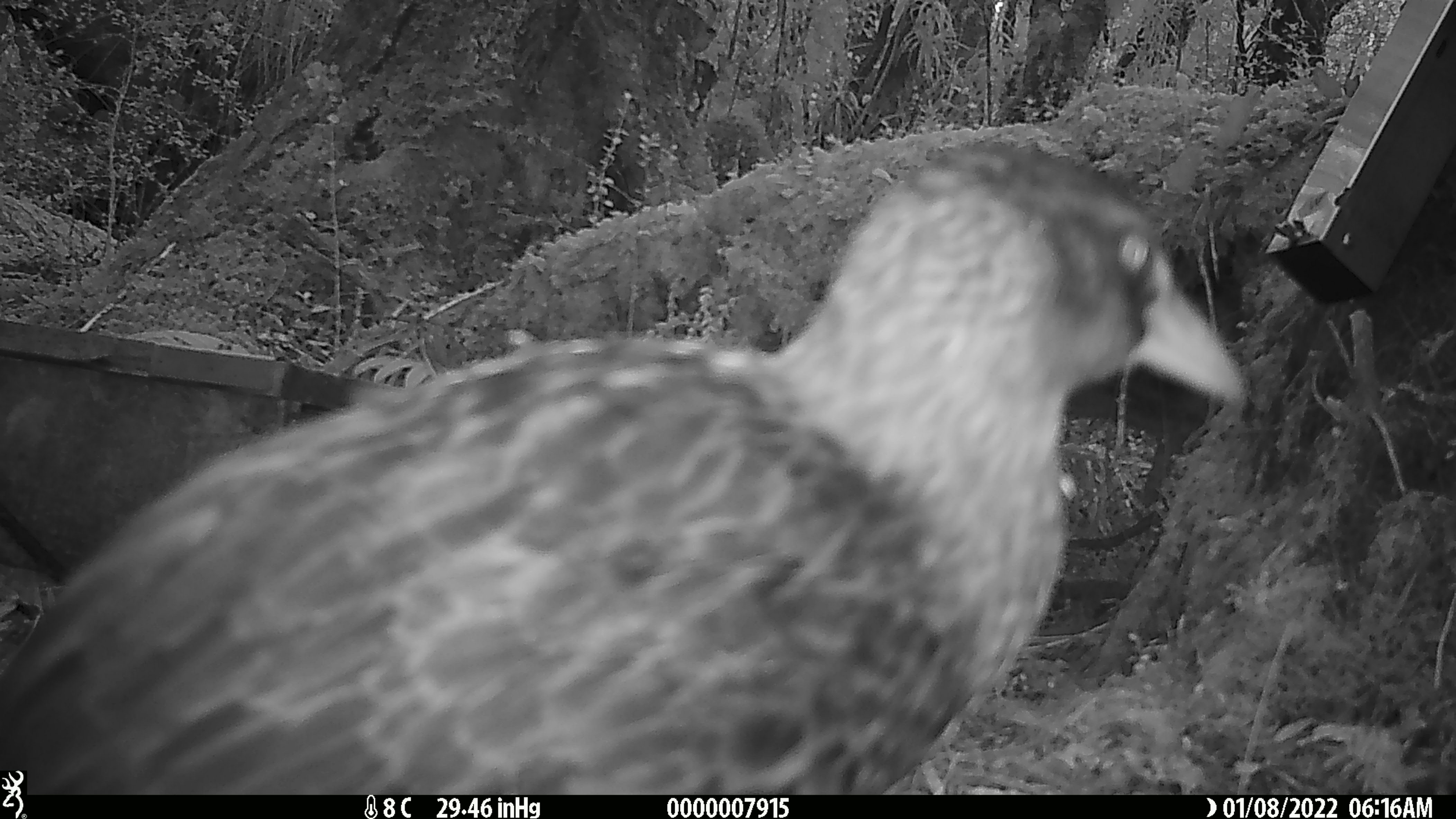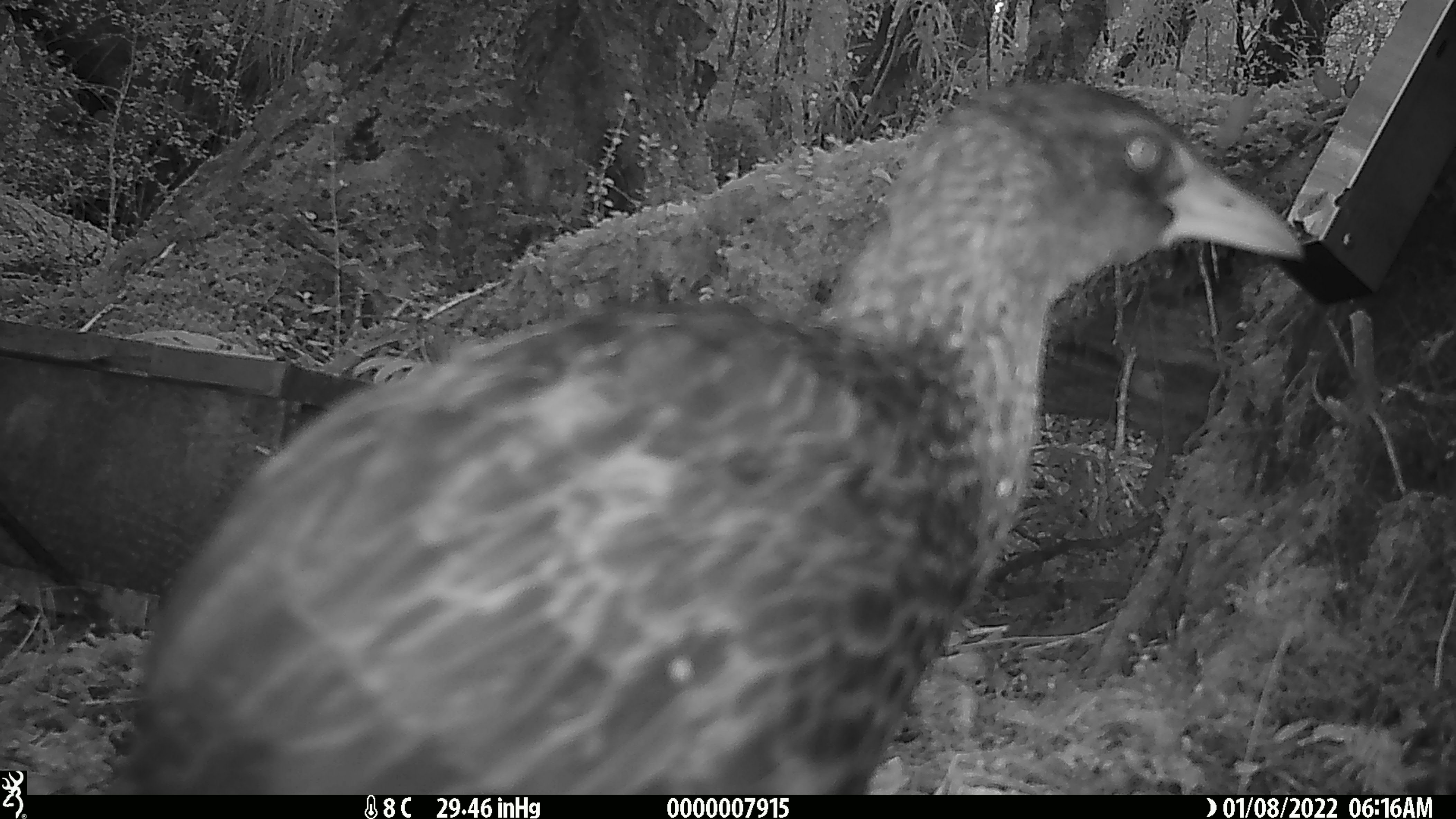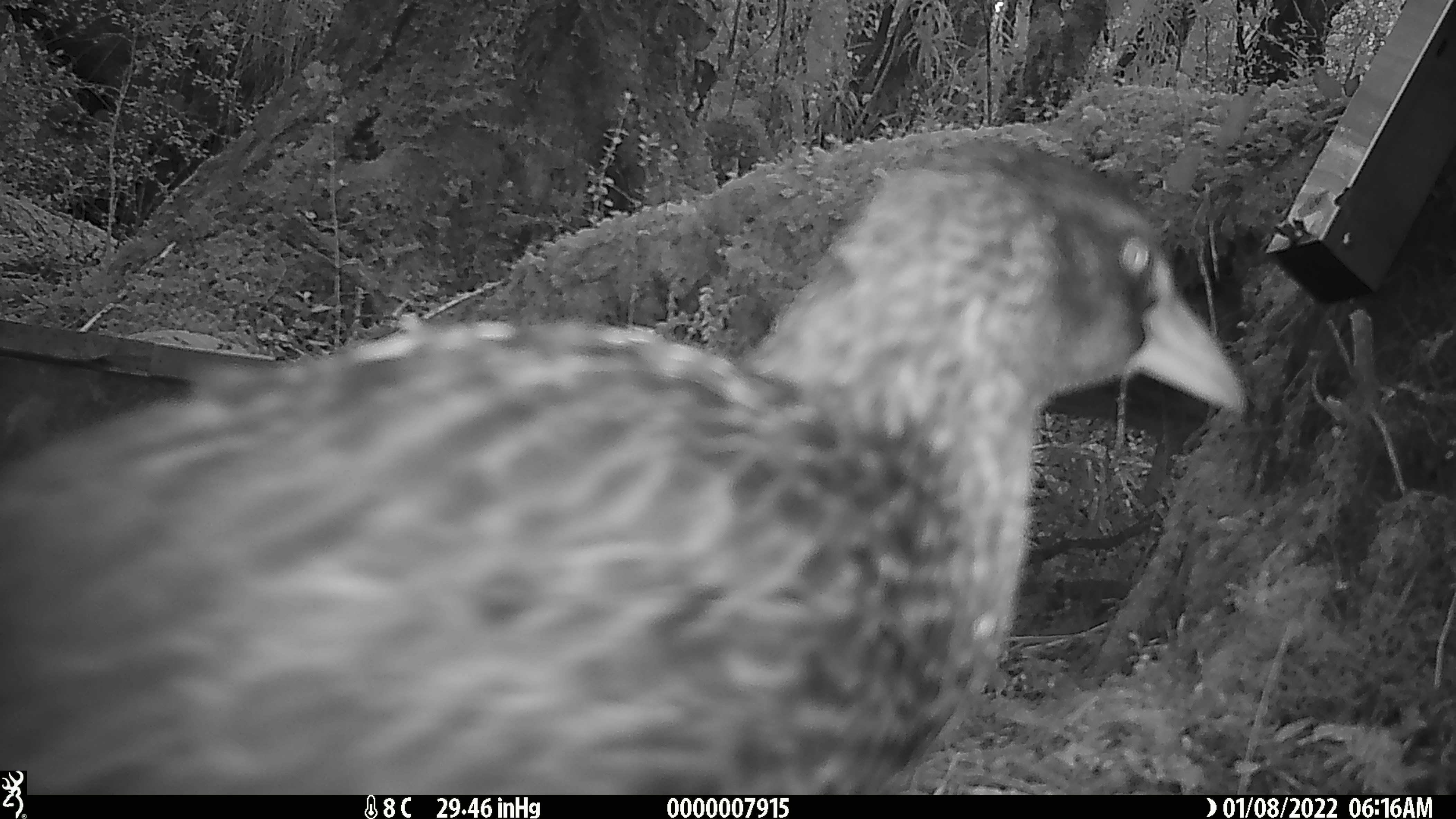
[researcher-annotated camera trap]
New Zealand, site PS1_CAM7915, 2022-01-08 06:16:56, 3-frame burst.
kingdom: Animalia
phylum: Chordata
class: Aves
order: Gruiformes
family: Rallidae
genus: Gallirallus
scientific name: Gallirallus australis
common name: weka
Weka (Gallirallus australis).